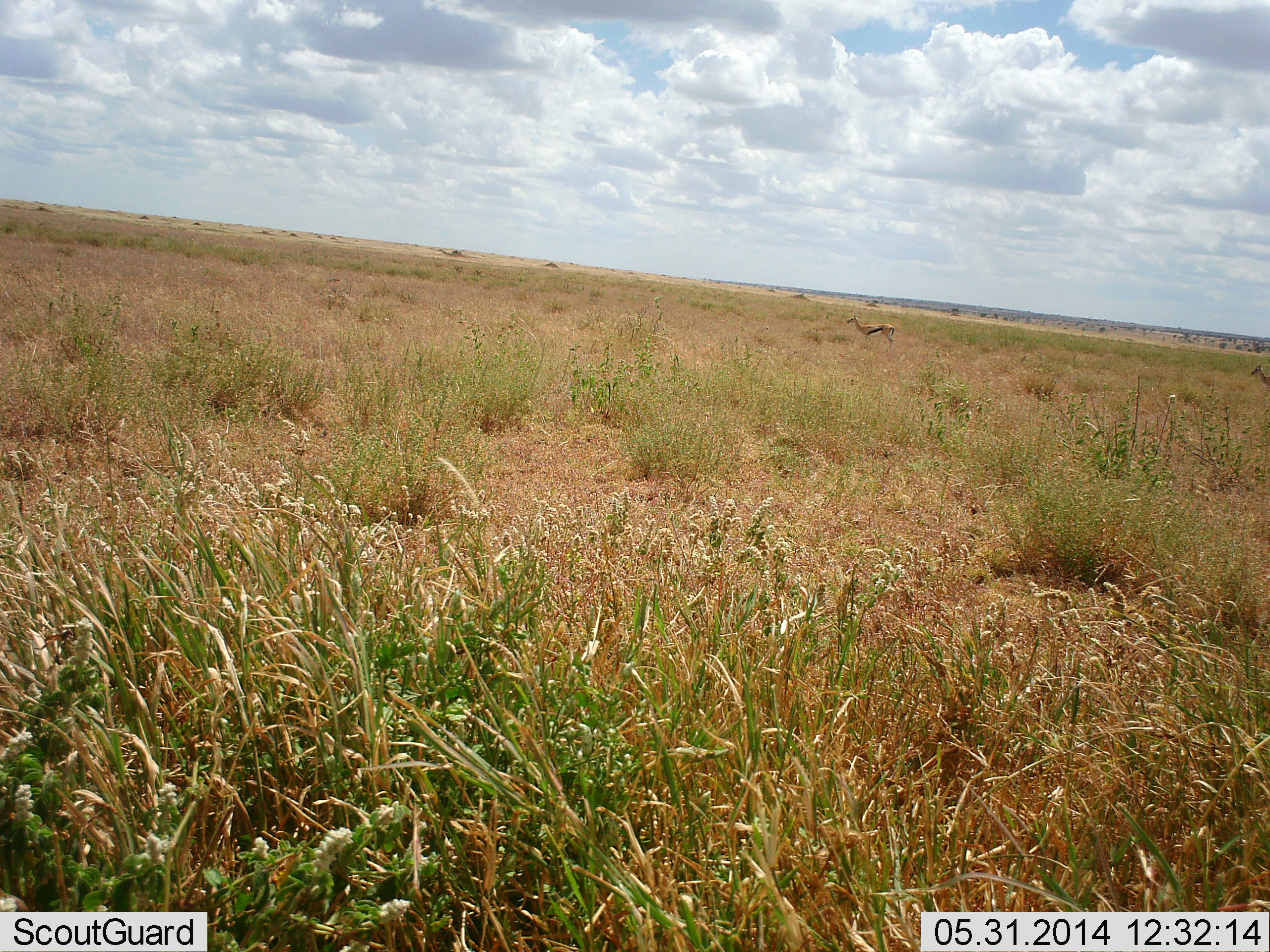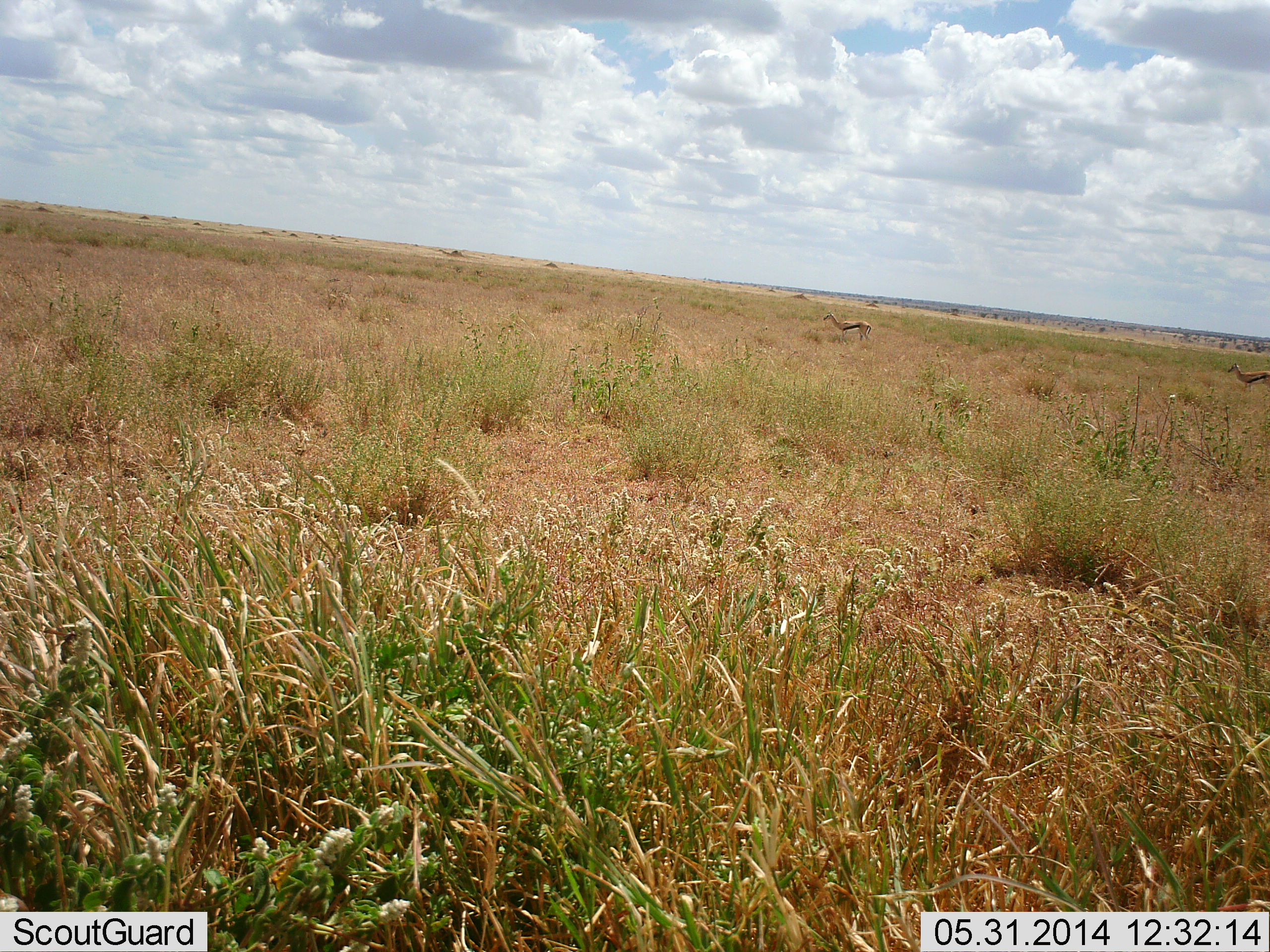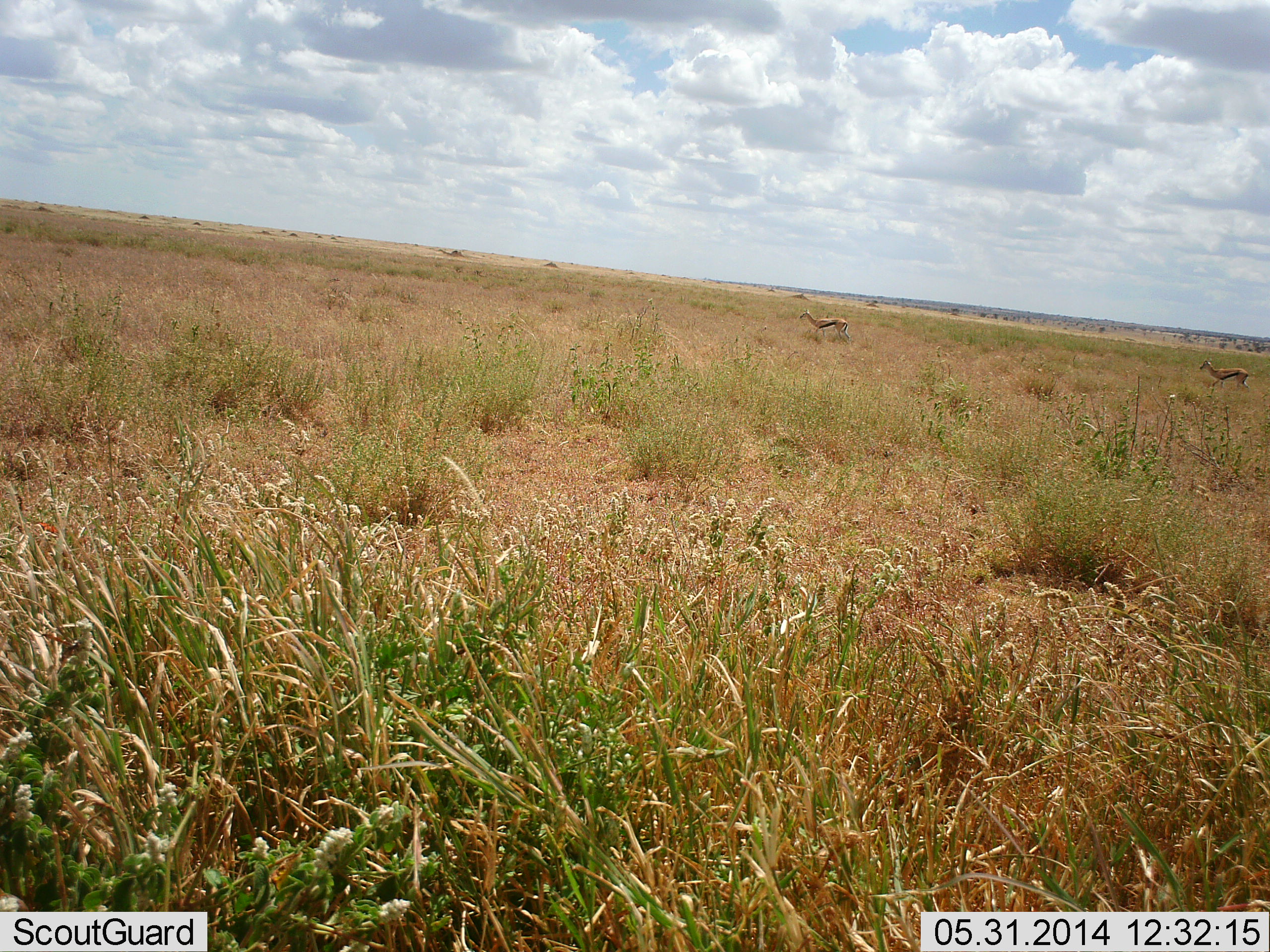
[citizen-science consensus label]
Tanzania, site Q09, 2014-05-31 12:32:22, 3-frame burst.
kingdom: Animalia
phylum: Chordata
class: Mammalia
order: Artiodactyla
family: Bovidae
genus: Eudorcas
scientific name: Eudorcas thomsonii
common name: thomson's gazelle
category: gazellethomsons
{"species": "gazellethomsons (thomson's gazelle) (Eudorcas thomsonii)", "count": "2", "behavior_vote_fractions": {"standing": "0%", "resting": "0%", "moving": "100%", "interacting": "0%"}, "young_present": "0%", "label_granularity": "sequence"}